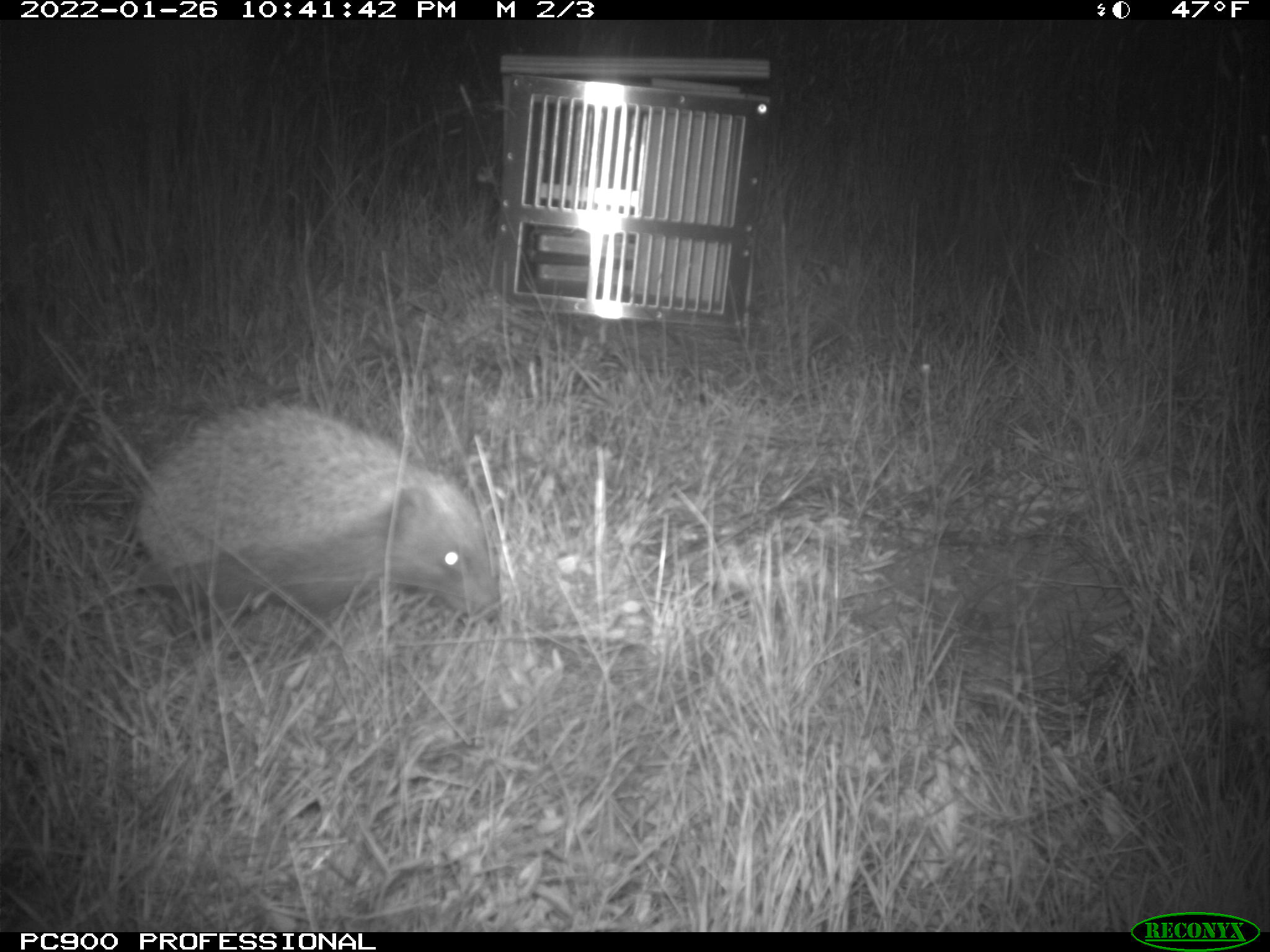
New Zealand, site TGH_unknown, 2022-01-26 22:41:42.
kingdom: Animalia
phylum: Chordata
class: Mammalia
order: Eulipotyphla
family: Erinaceidae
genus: Erinaceus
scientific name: Erinaceus europaeus europaeus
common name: european hedgehog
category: hedgehog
Hedgehog (european hedgehog) (Erinaceus europaeus europaeus).